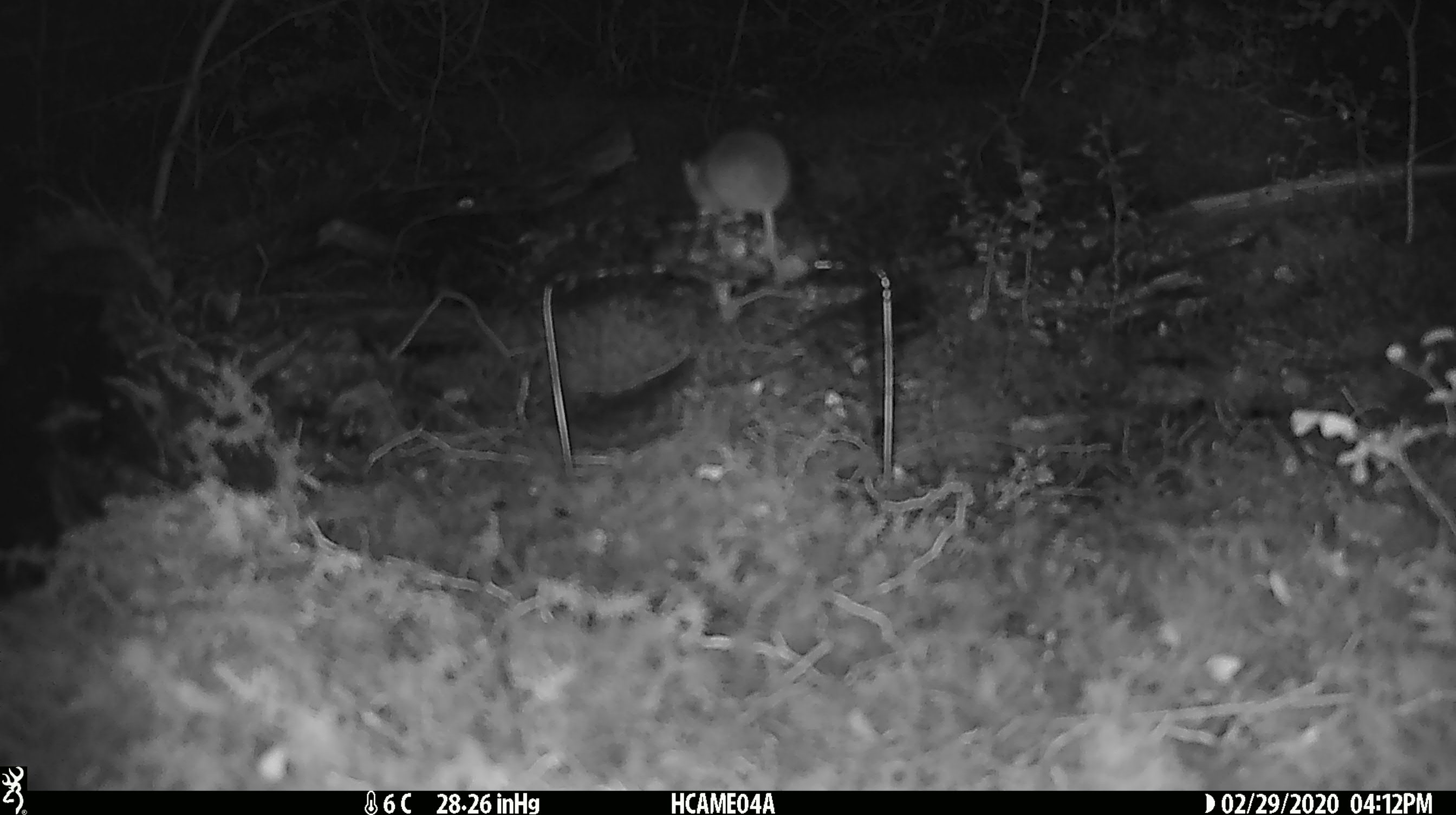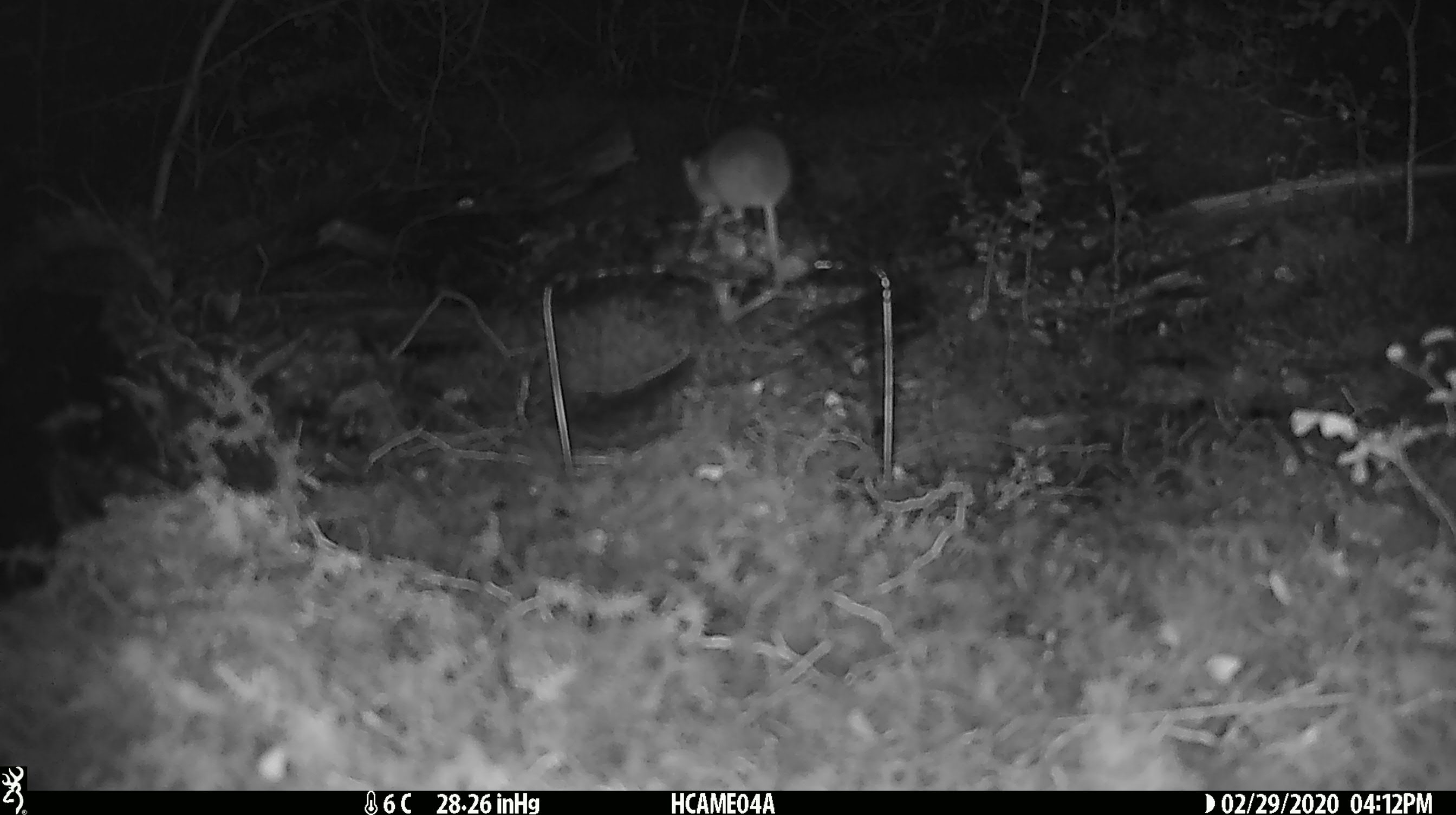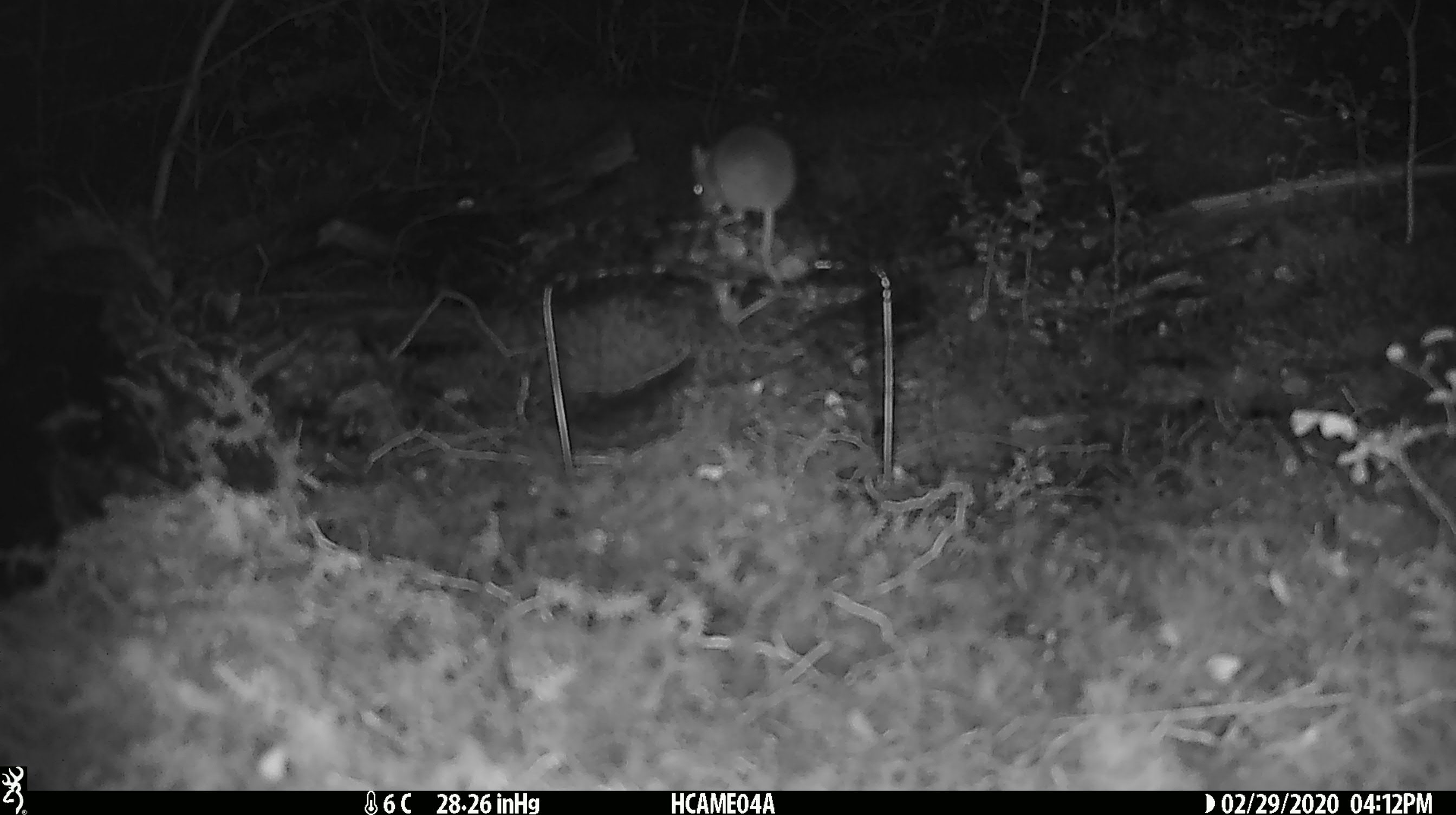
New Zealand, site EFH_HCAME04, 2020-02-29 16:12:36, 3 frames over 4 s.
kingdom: Animalia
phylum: Chordata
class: Mammalia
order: Rodentia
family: Muridae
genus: Mus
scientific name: Mus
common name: mouse